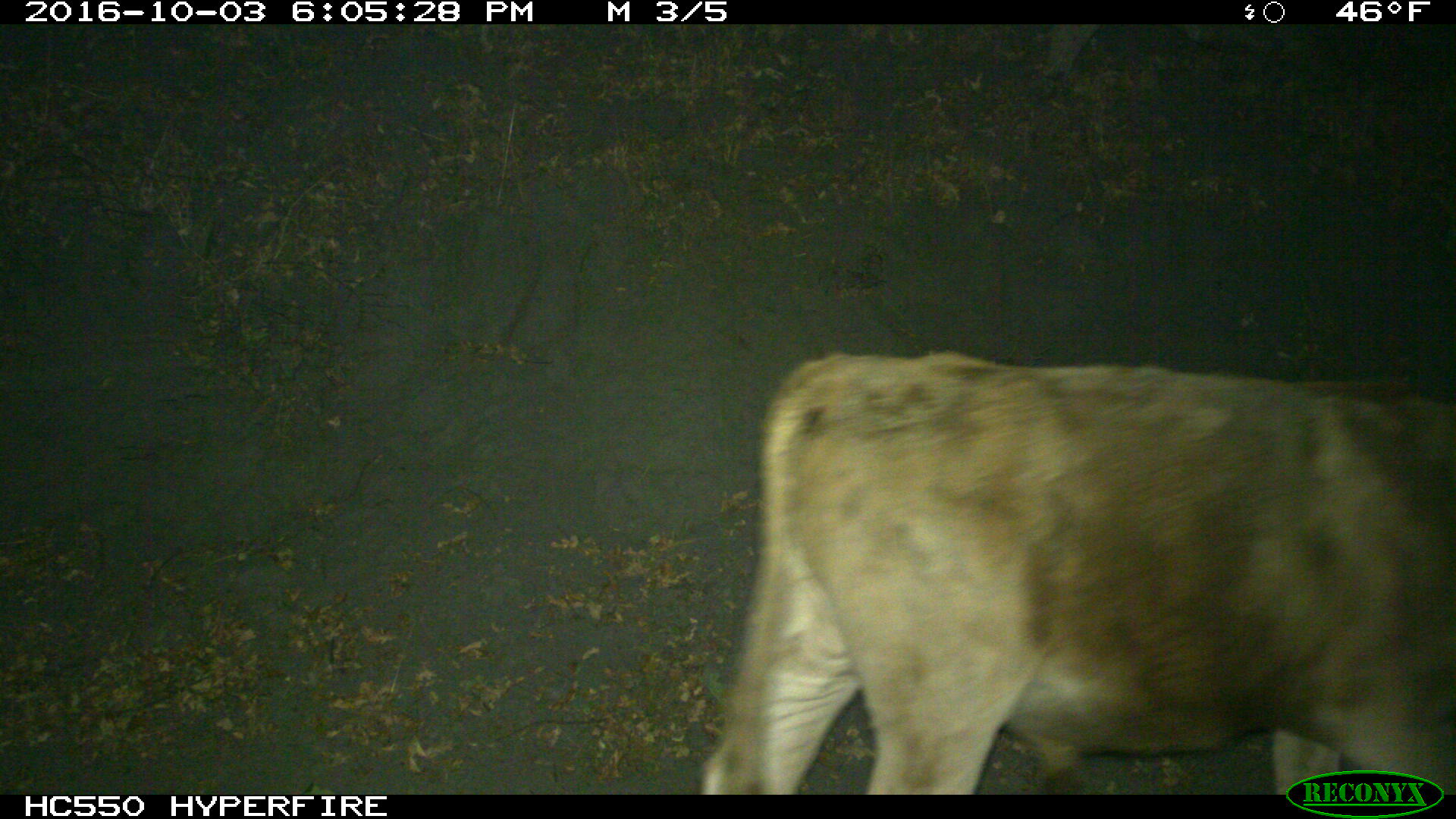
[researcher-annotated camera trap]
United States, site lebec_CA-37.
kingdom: Animalia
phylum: Chordata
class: Mammalia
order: Artiodactyla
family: Bovidae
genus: Bos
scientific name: Bos taurus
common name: domestic cow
Bos taurus (domestic cow).